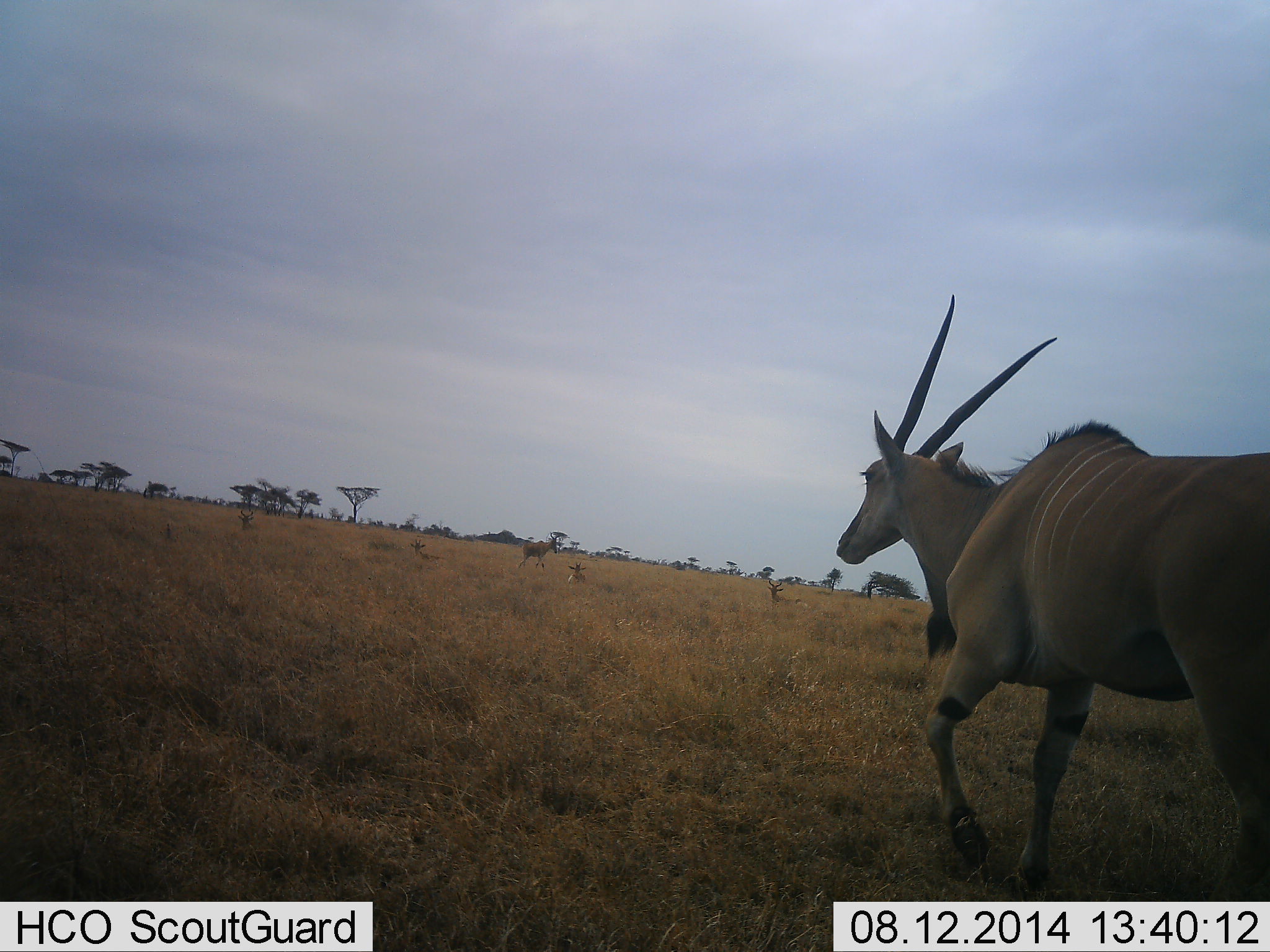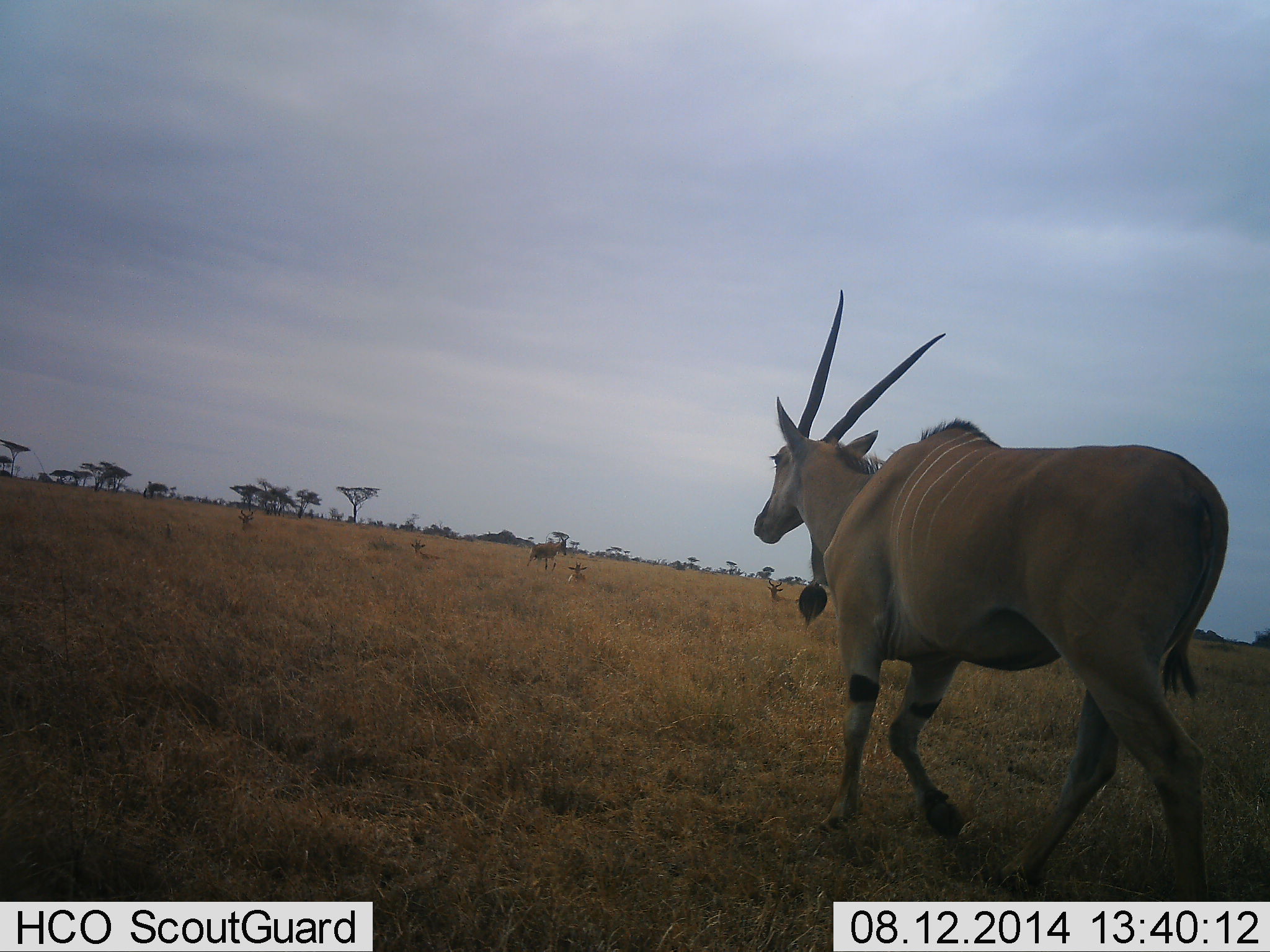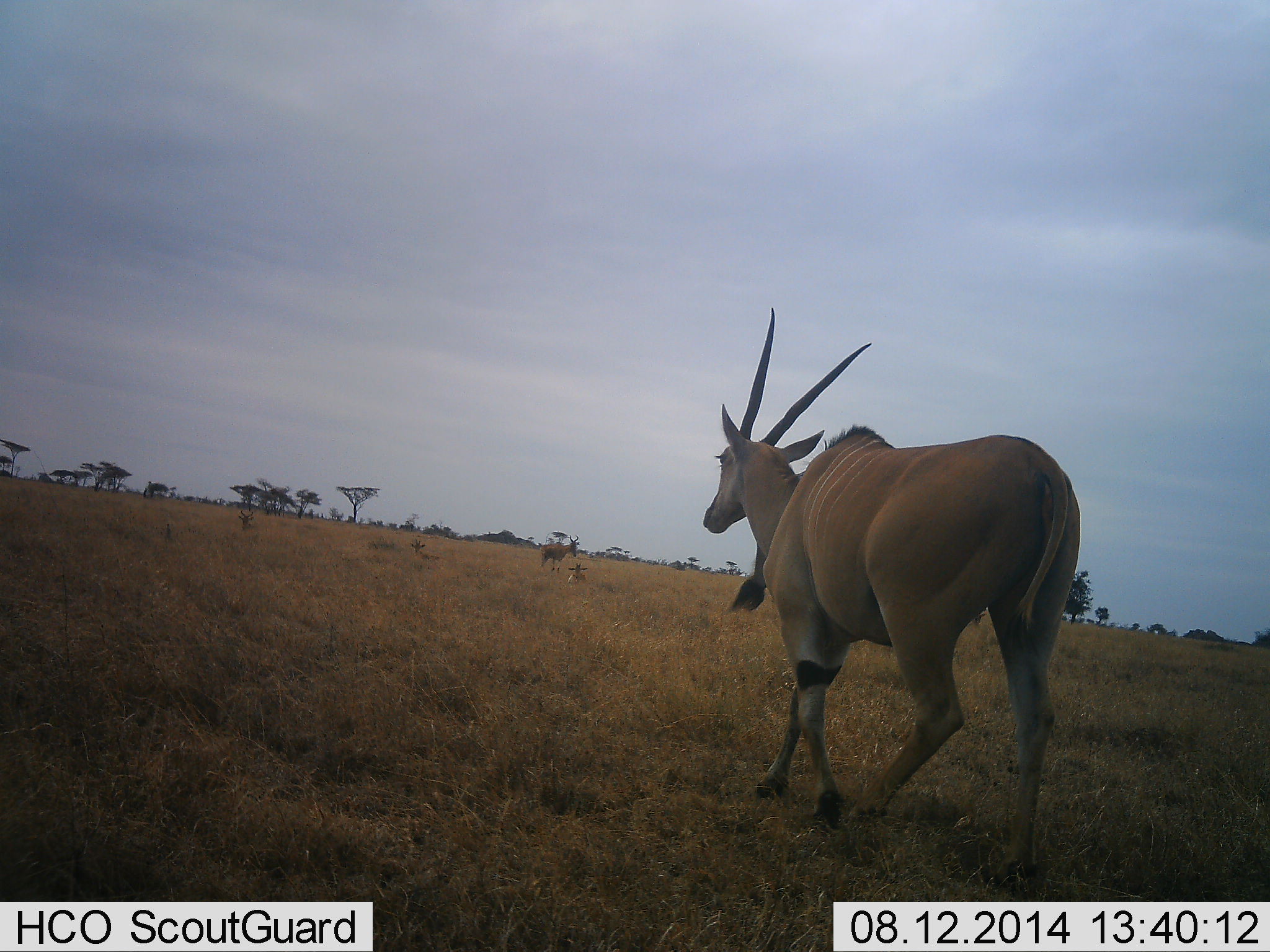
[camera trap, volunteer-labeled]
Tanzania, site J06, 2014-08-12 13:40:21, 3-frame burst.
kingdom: Animalia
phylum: Chordata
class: Mammalia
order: Artiodactyla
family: Bovidae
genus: Tragelaphus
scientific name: Tragelaphus oryx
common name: eland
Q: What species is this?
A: Eland (Tragelaphus oryx).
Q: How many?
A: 2.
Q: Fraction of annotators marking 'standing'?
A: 0%.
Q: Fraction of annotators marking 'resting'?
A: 0%.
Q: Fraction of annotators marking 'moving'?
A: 100%.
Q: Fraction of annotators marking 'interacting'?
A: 0%.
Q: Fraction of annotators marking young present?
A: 0%.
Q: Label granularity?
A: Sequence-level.